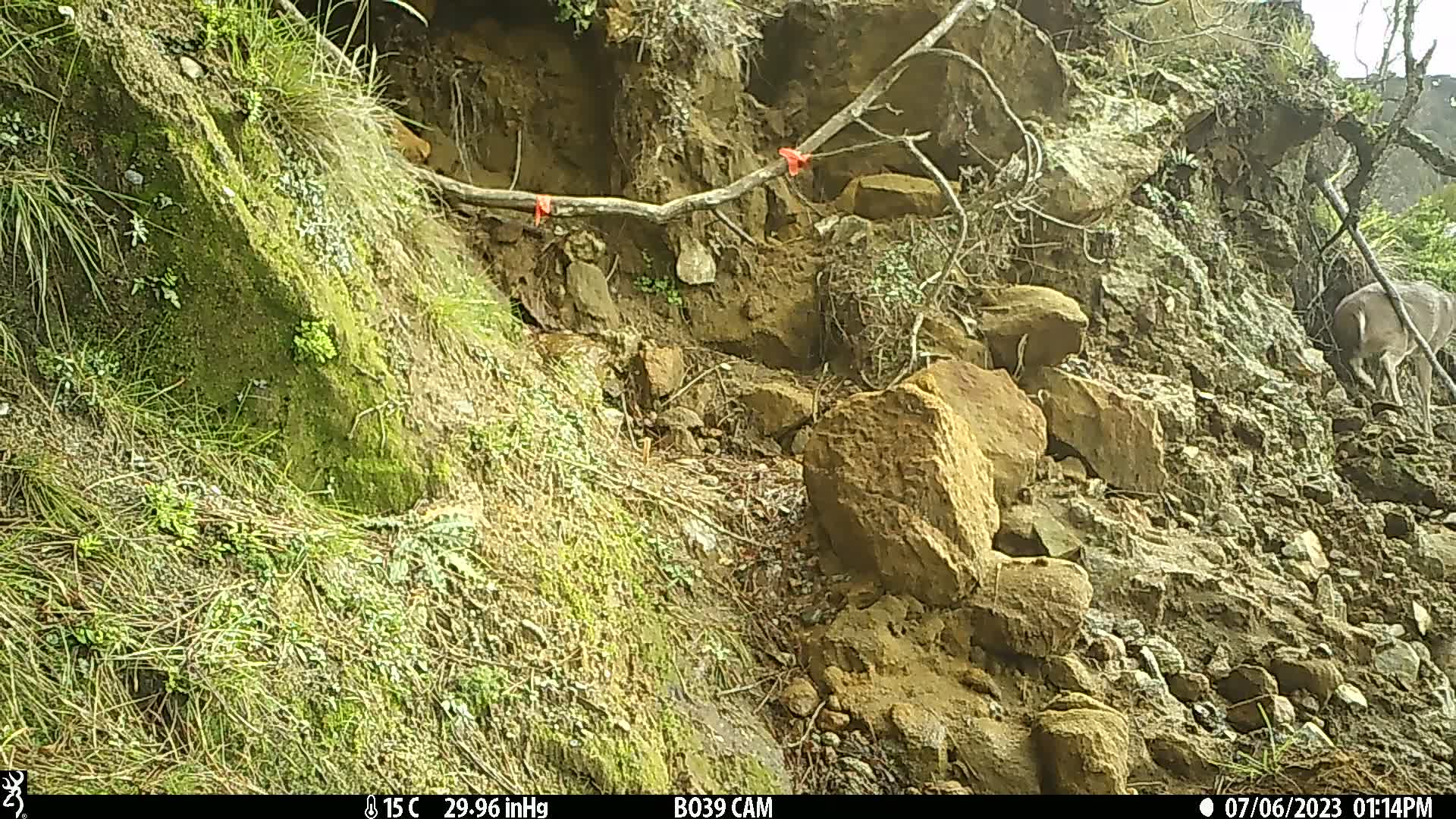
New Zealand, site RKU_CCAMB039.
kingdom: Animalia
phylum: Chordata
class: Mammalia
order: Artiodactyla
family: Cervidae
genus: Odocoileus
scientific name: Odocoileus virginianus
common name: white-tailed deer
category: white tailed deer